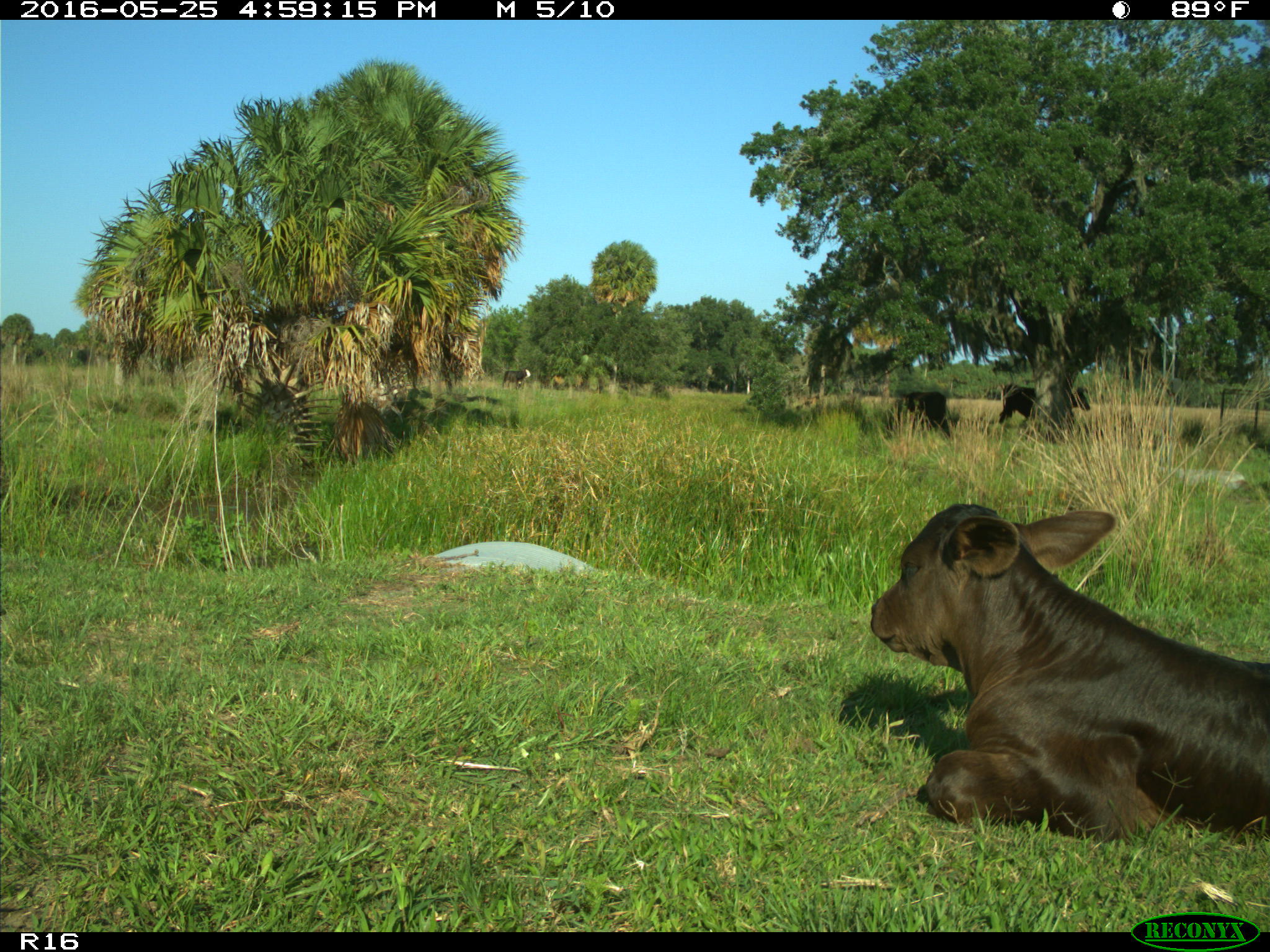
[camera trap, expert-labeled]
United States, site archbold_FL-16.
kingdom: Animalia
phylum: Chordata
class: Mammalia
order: Artiodactyla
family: Bovidae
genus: Bos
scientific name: Bos taurus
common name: domestic cow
Bos taurus (domestic cow).